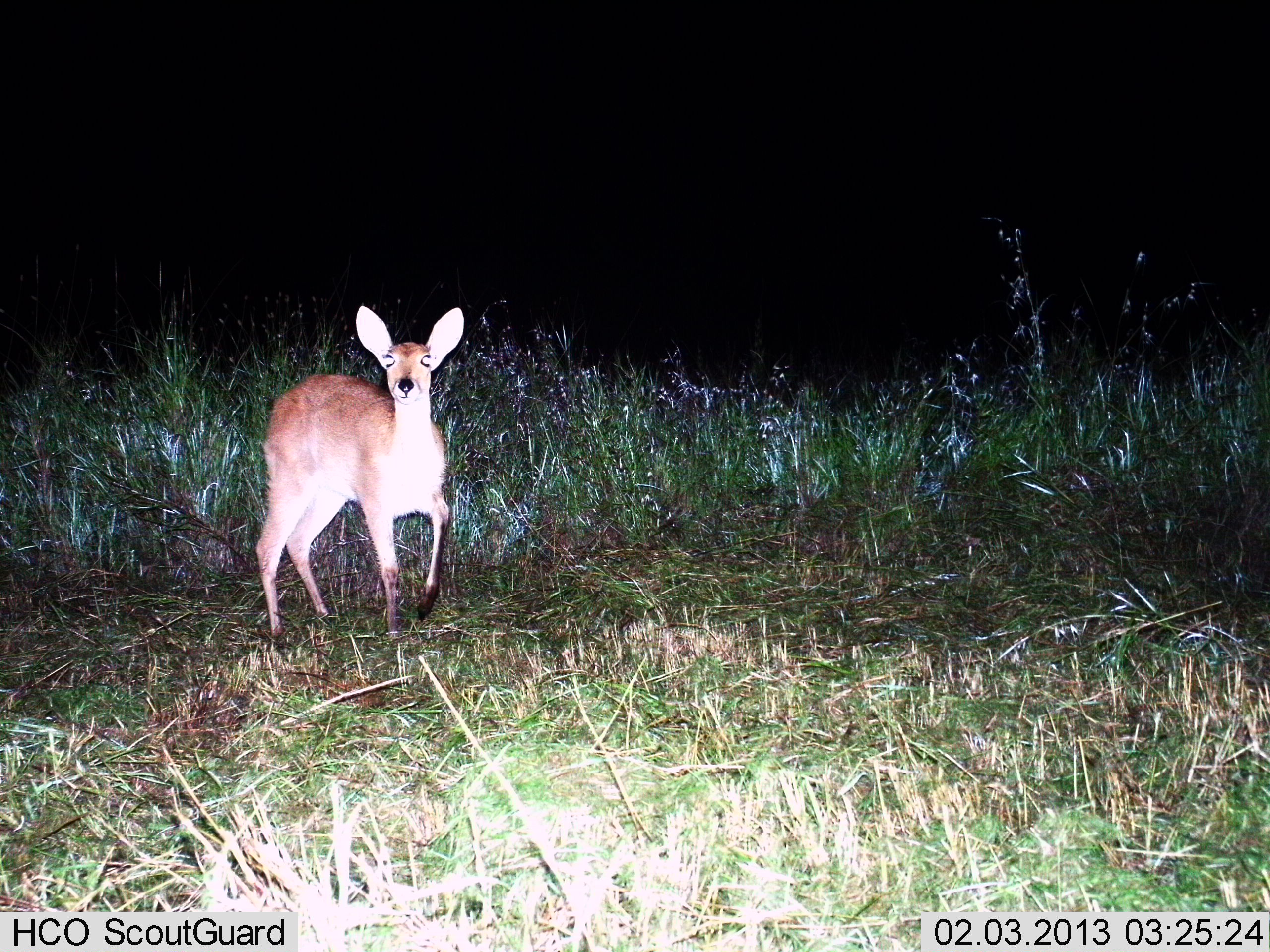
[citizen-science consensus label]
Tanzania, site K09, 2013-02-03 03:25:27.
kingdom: Animalia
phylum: Chordata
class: Mammalia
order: Artiodactyla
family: Bovidae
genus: Redunca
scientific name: Redunca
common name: reedbuck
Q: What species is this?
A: Reedbuck (Redunca).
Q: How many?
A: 1.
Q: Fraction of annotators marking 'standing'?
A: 80%.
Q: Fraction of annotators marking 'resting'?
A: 0%.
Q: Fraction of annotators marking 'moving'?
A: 20%.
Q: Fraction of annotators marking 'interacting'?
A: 0%.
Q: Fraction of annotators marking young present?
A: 0%.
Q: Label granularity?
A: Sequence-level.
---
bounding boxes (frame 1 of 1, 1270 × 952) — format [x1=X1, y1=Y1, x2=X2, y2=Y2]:
animal: [x1=253, y1=306, x2=468, y2=641]